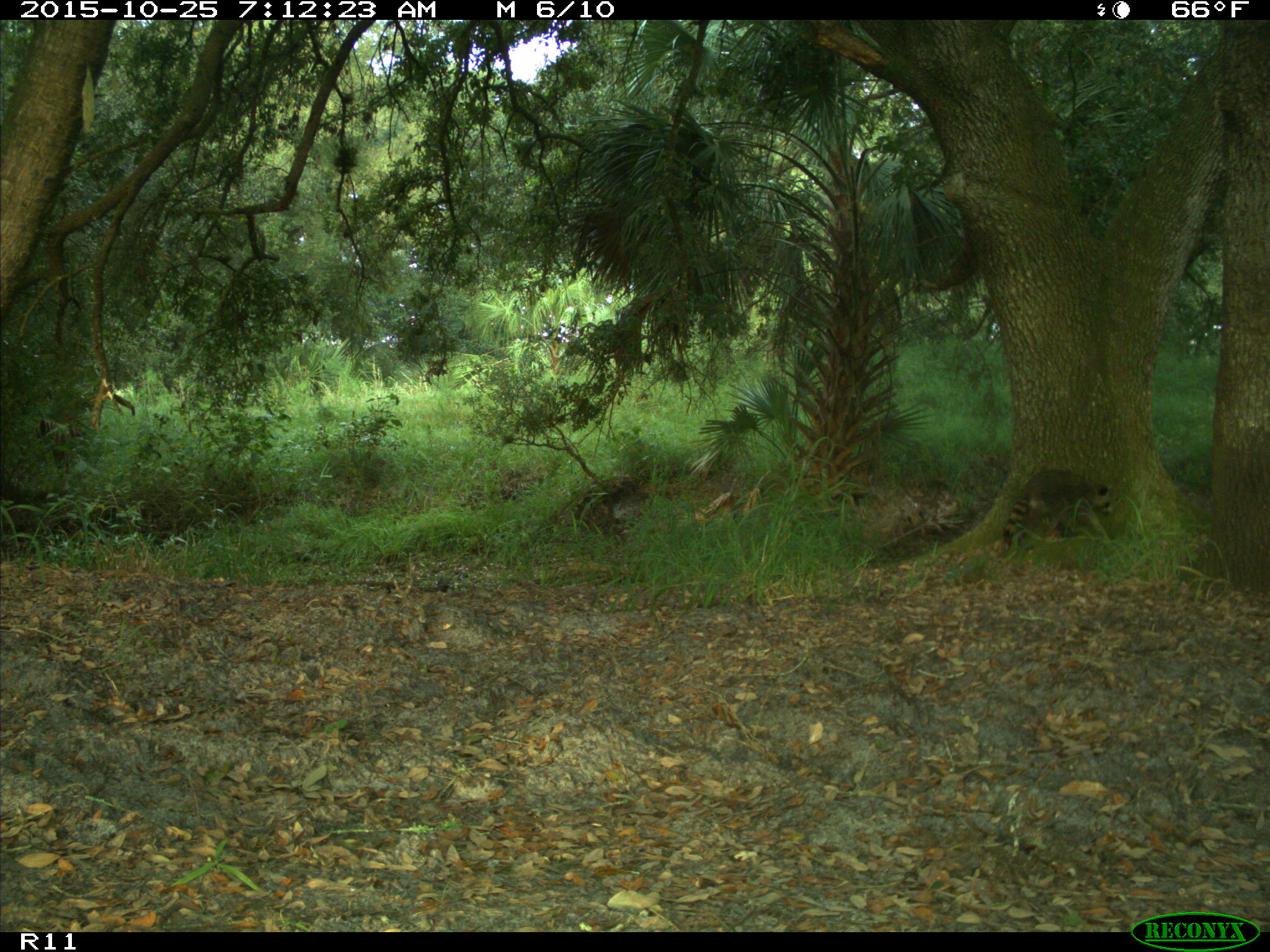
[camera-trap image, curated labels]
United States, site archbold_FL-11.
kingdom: Animalia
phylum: Chordata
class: Mammalia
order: Carnivora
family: Procyonidae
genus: Procyon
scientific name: Procyon lotor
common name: common raccoon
Procyon lotor (common raccoon).